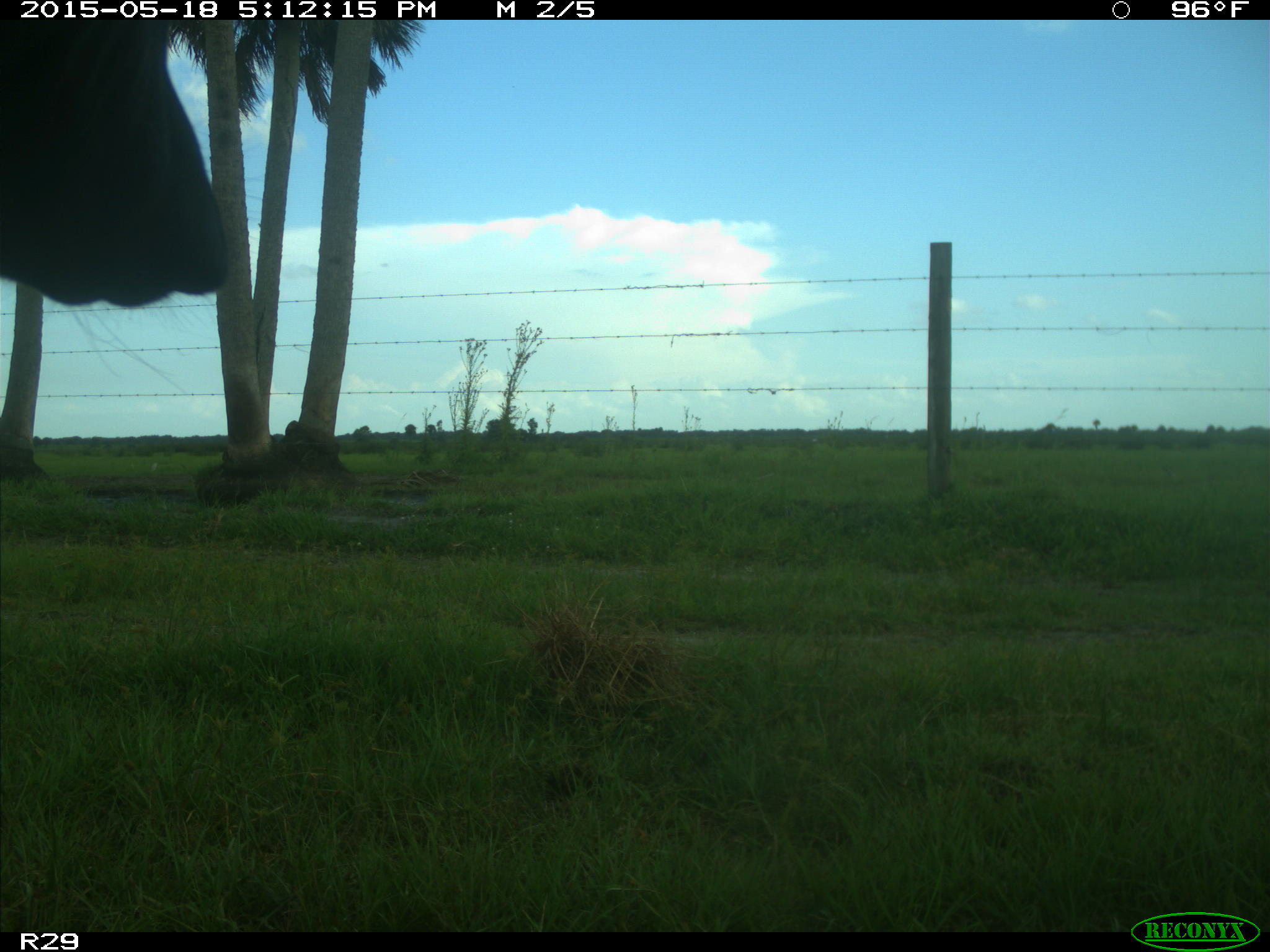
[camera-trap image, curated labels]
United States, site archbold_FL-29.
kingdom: Animalia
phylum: Chordata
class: Mammalia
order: Artiodactyla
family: Bovidae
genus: Bos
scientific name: Bos taurus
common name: domestic cow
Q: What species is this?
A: Bos taurus (domestic cow).